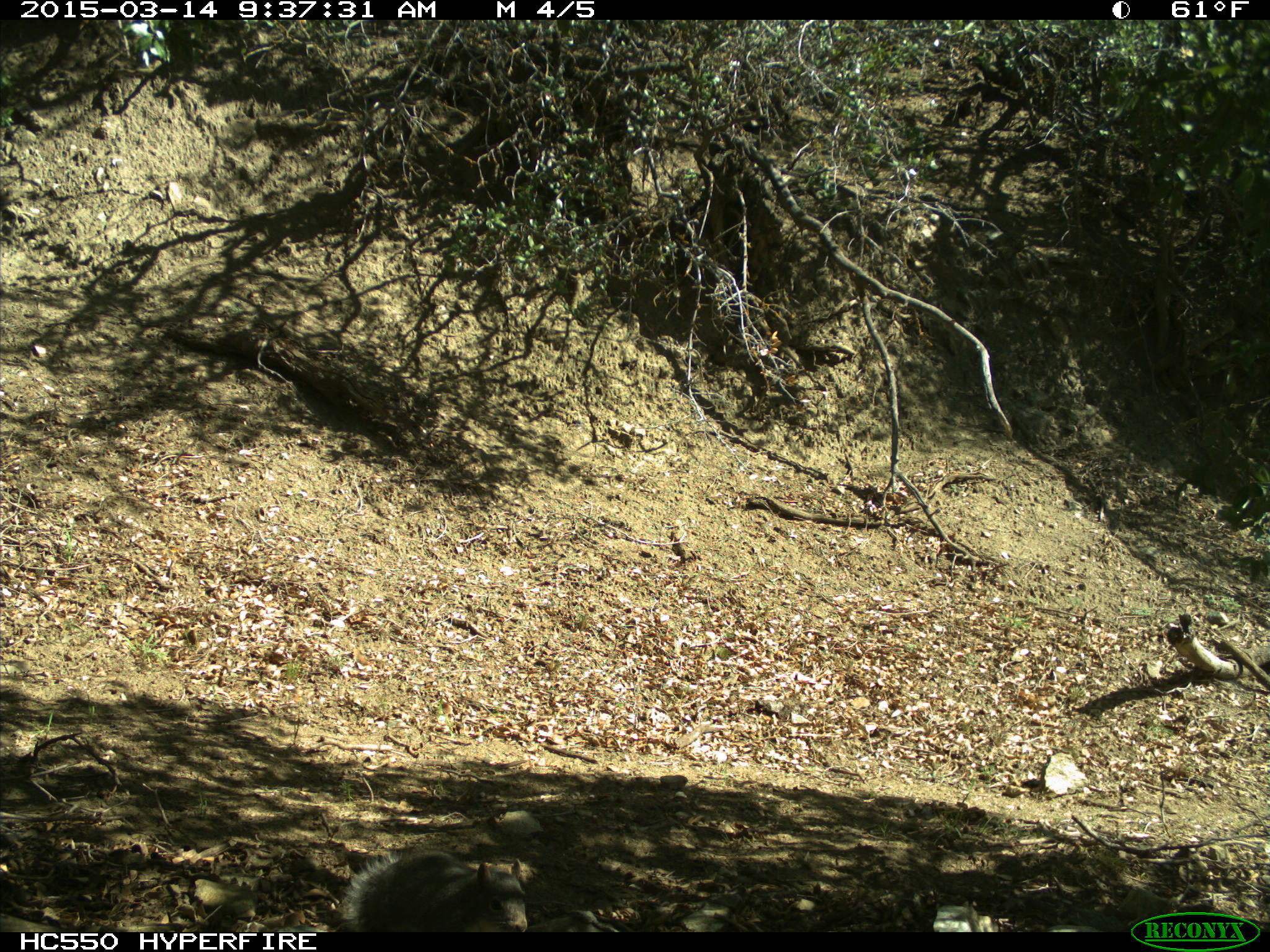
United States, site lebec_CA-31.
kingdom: Animalia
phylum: Chordata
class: Mammalia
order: Rodentia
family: Sciuridae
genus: Sciurus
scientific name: Sciurus carolinensis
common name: eastern gray squirrel